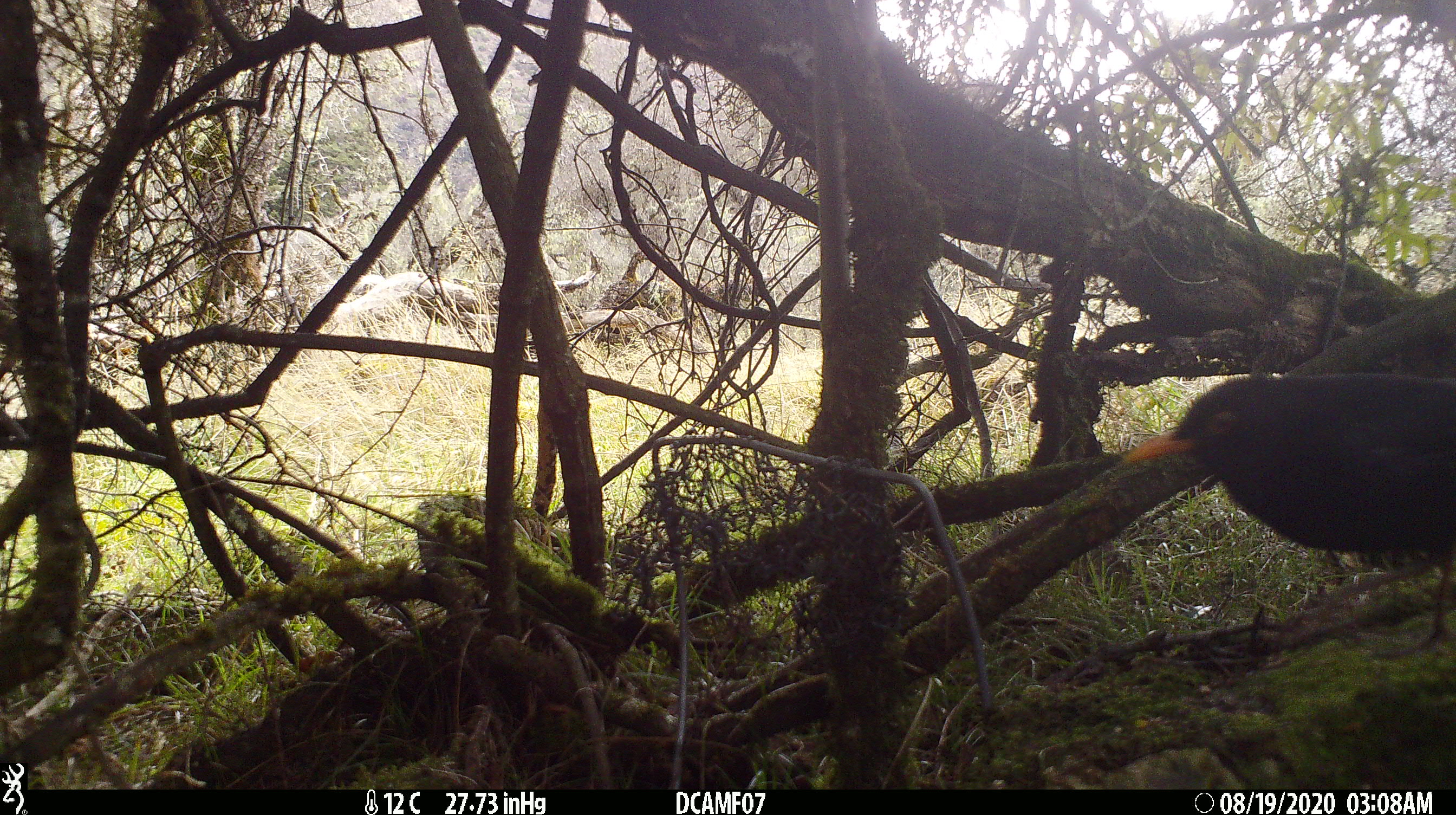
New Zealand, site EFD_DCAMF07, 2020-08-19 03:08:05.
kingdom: Animalia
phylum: Chordata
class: Aves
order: Passeriformes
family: Turdidae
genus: Turdus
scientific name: Turdus merula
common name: eurasian blackbird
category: blackbird